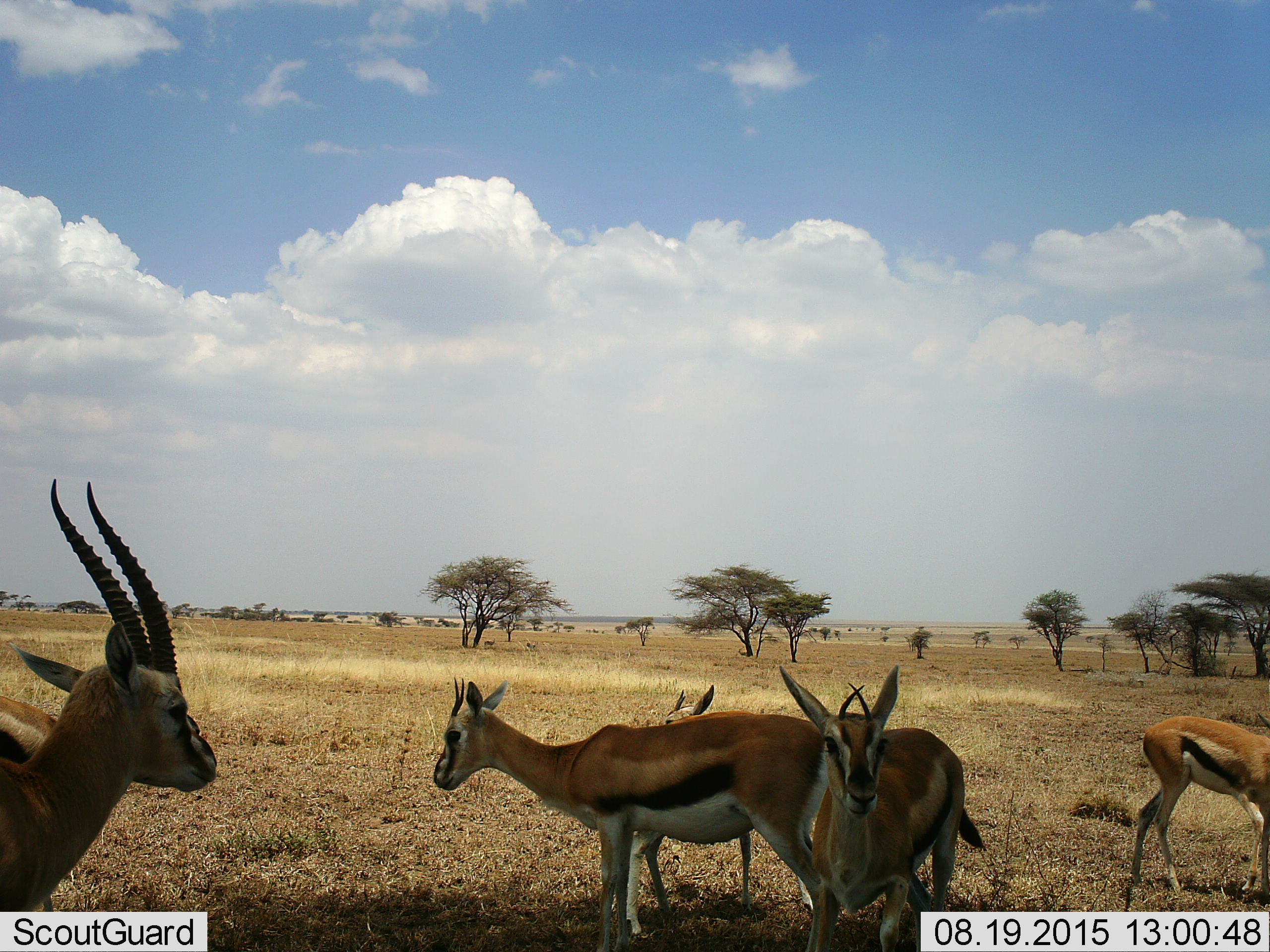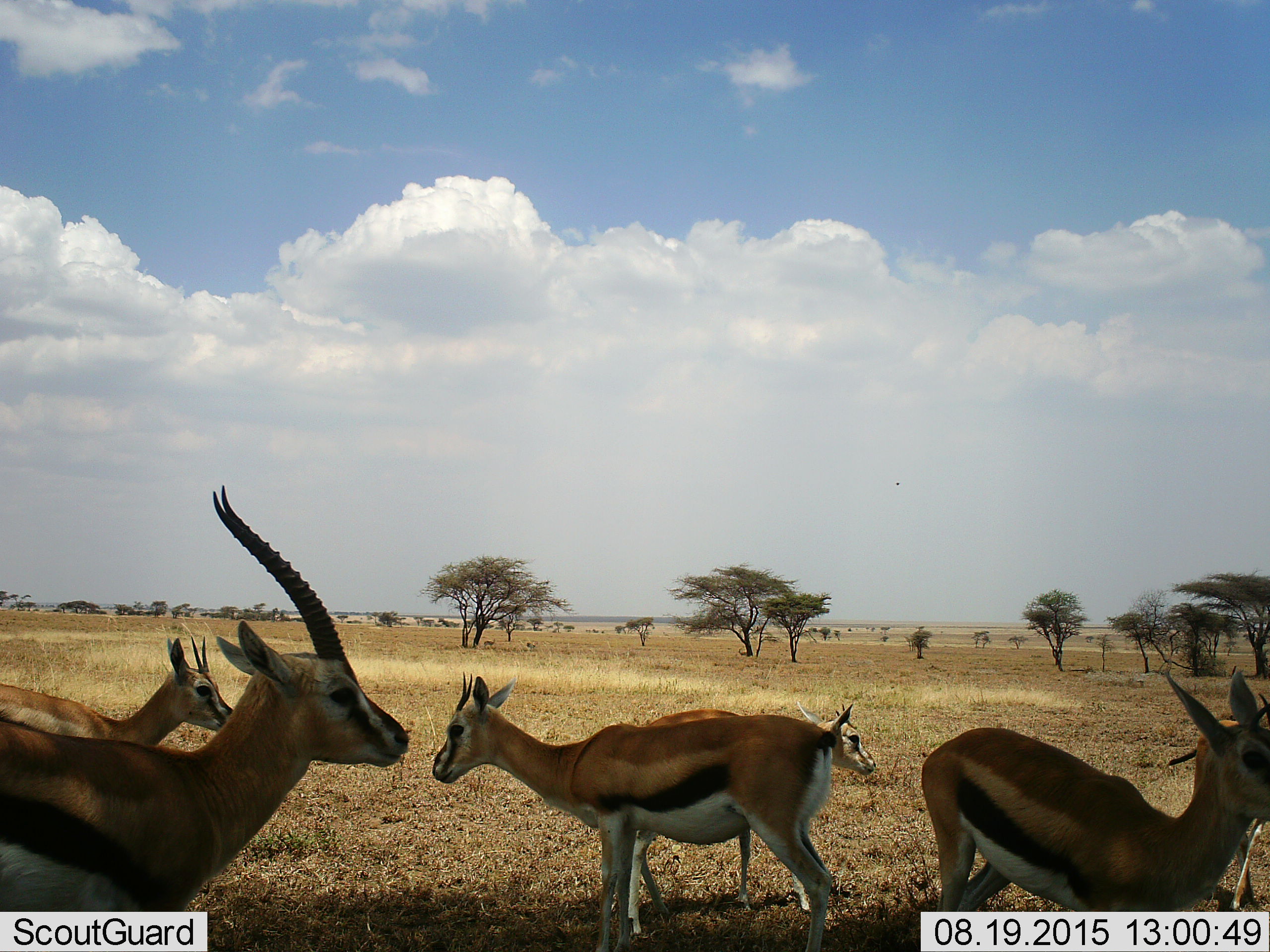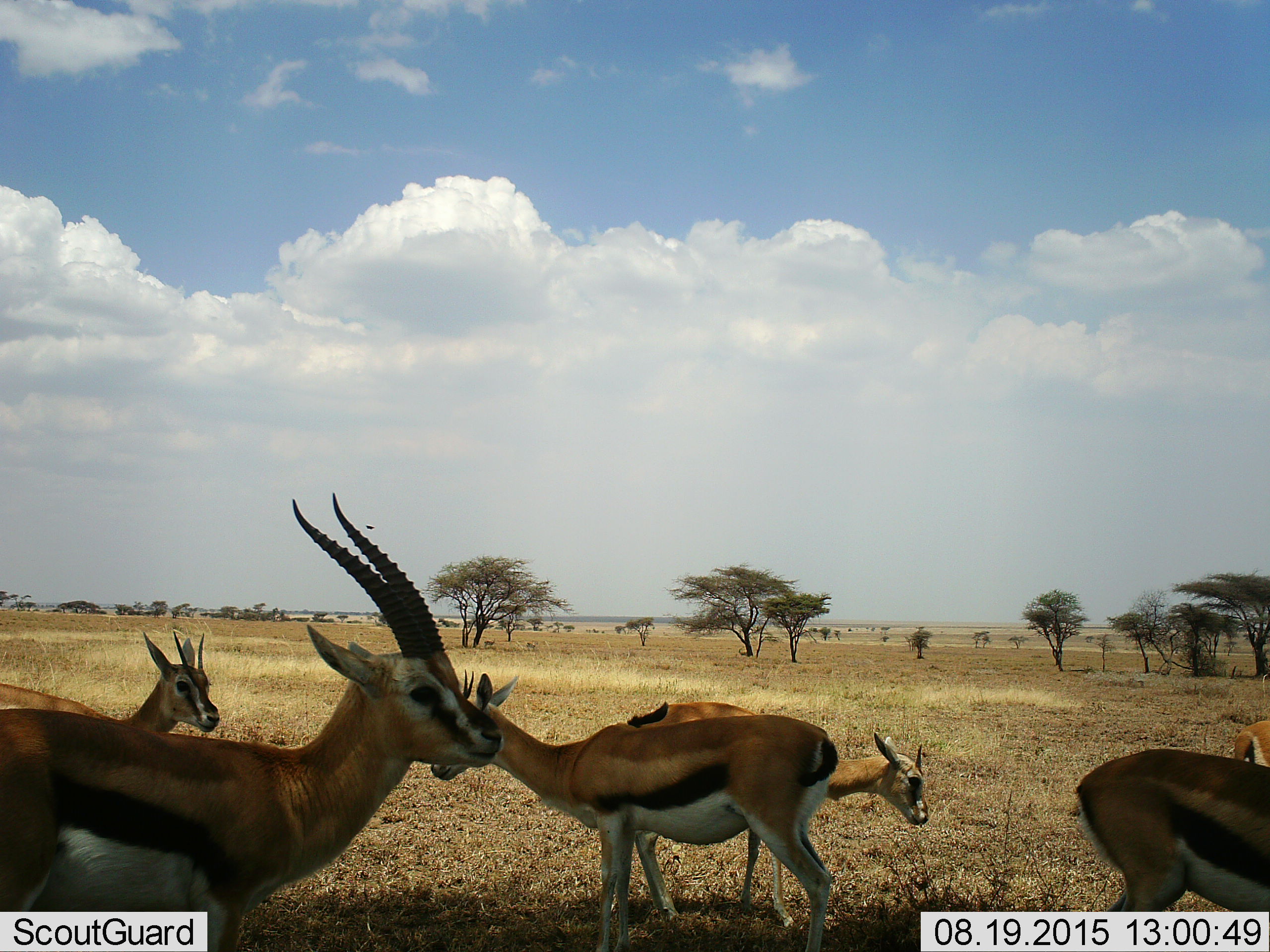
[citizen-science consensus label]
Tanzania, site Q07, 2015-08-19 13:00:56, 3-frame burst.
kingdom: Animalia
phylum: Chordata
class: Mammalia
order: Artiodactyla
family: Bovidae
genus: Eudorcas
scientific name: Eudorcas thomsonii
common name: thomson's gazelle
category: gazellethomsons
Gazellethomsons (thomson's gazelle) (Eudorcas thomsonii), count 6. Behavior (volunteer vote fractions): standing 67%, resting 11%, moving 89%, interacting 11%. Young present (vote fraction): 22%. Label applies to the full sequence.